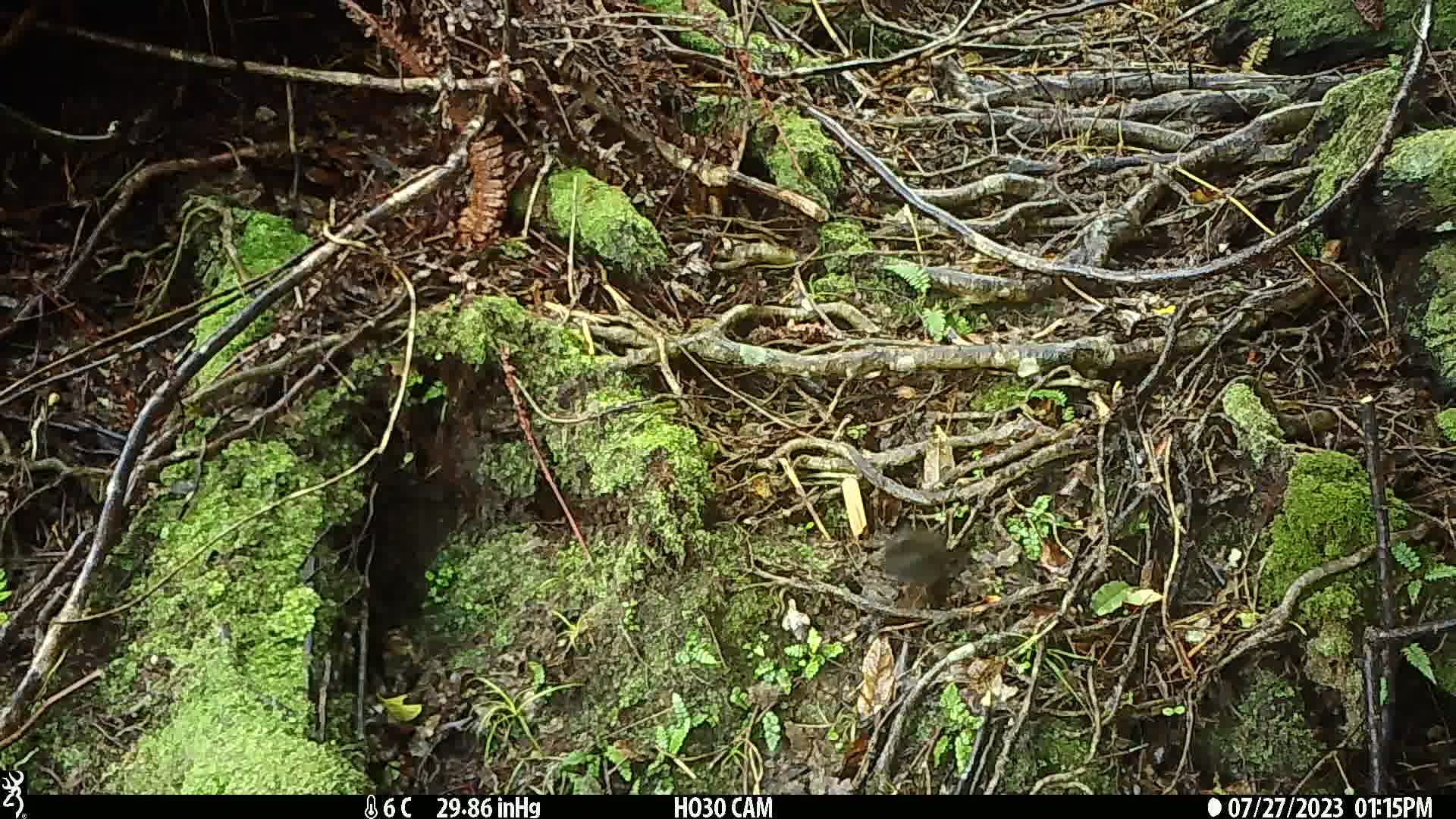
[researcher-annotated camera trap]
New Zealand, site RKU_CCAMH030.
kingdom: Animalia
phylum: Chordata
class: Aves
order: Passeriformes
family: Turdidae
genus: Turdus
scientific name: Turdus merula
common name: eurasian blackbird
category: blackbird